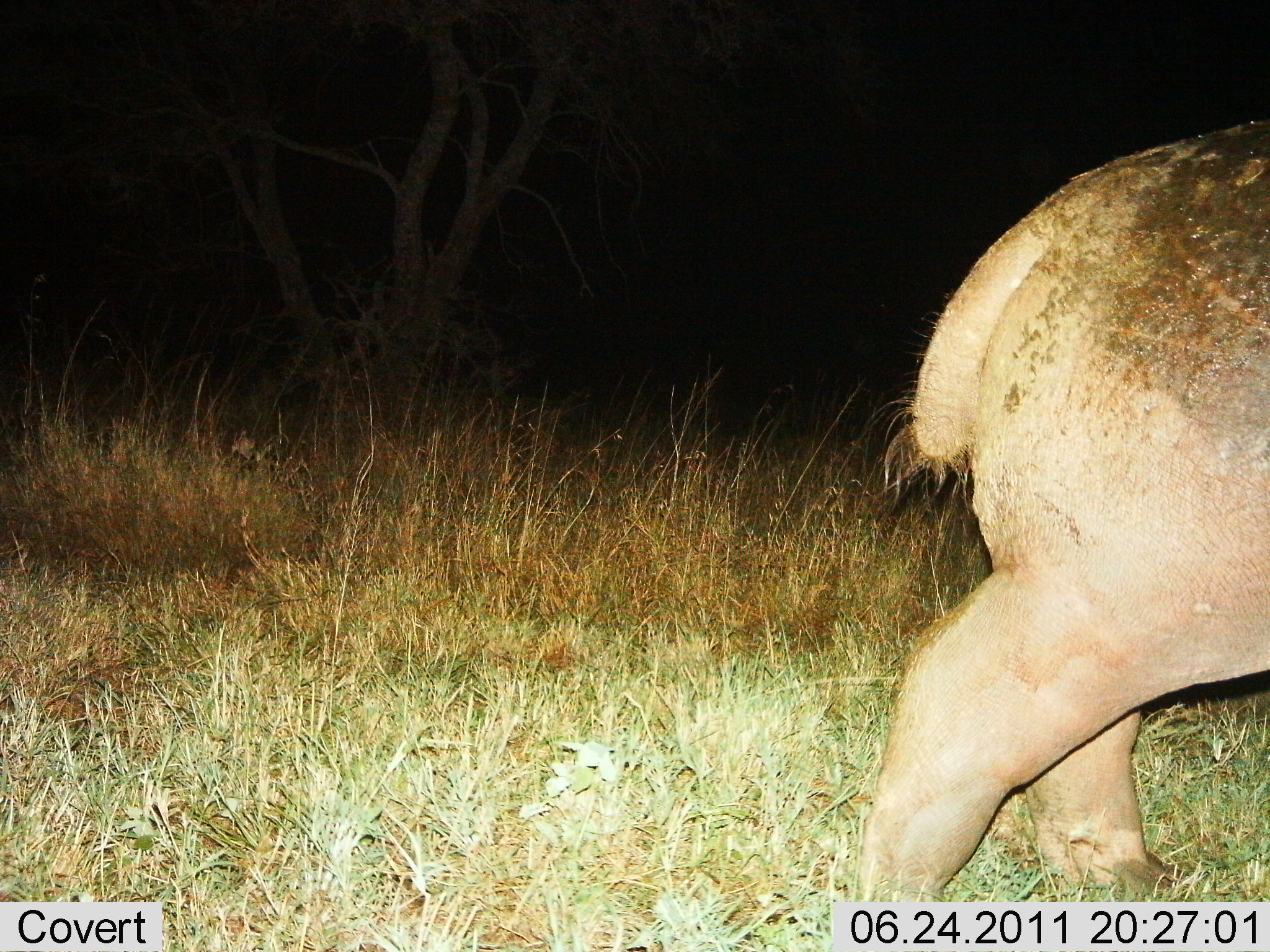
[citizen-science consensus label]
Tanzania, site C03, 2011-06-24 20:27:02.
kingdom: Animalia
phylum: Chordata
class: Mammalia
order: Artiodactyla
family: Hippopotamidae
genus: Hippopotamus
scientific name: Hippopotamus amphibius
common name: hippopotamus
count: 1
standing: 25%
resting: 0%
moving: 75%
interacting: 0%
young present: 0%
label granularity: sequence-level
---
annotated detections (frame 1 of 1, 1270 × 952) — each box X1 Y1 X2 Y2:
animal: 859 114 1270 901